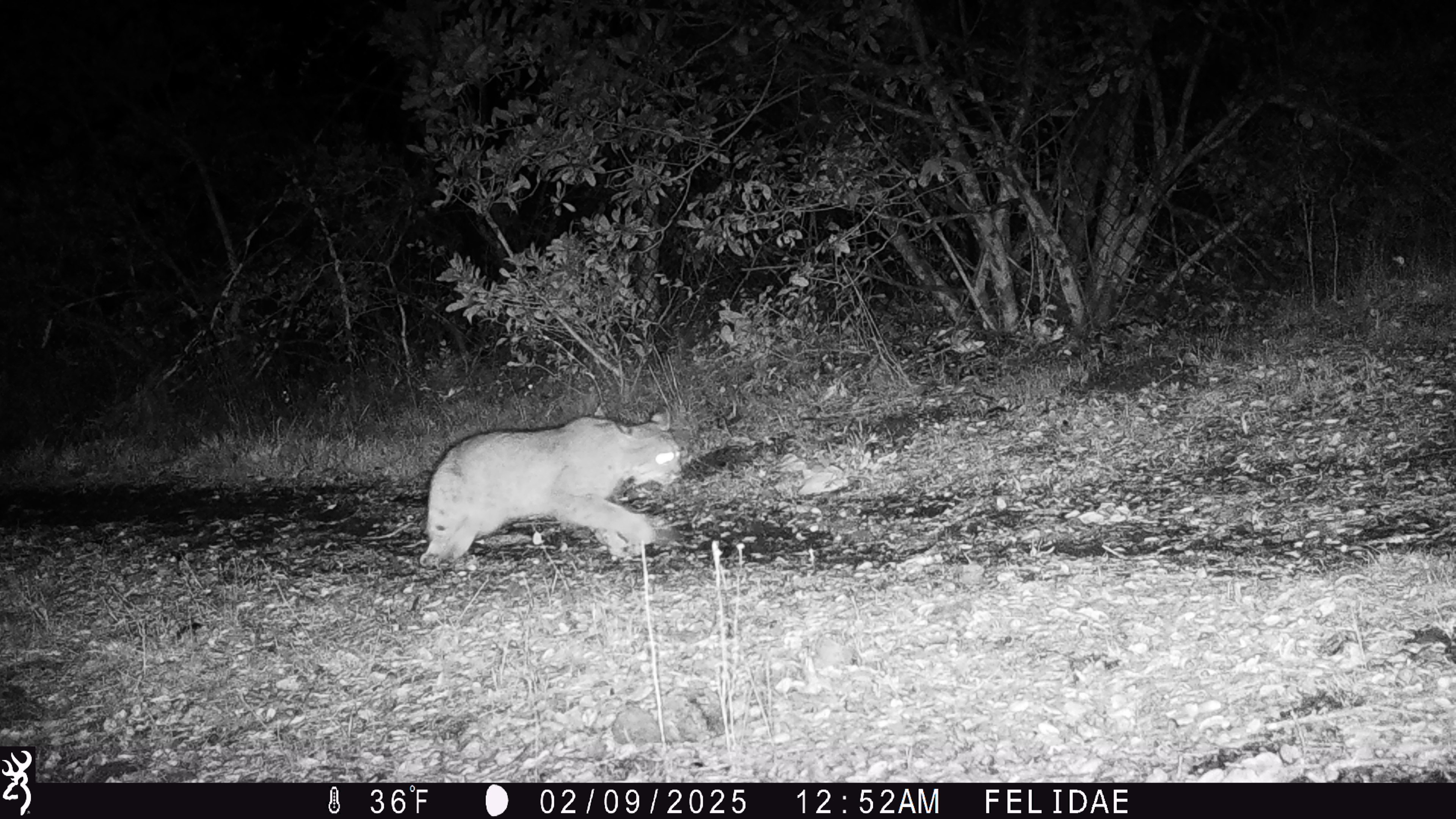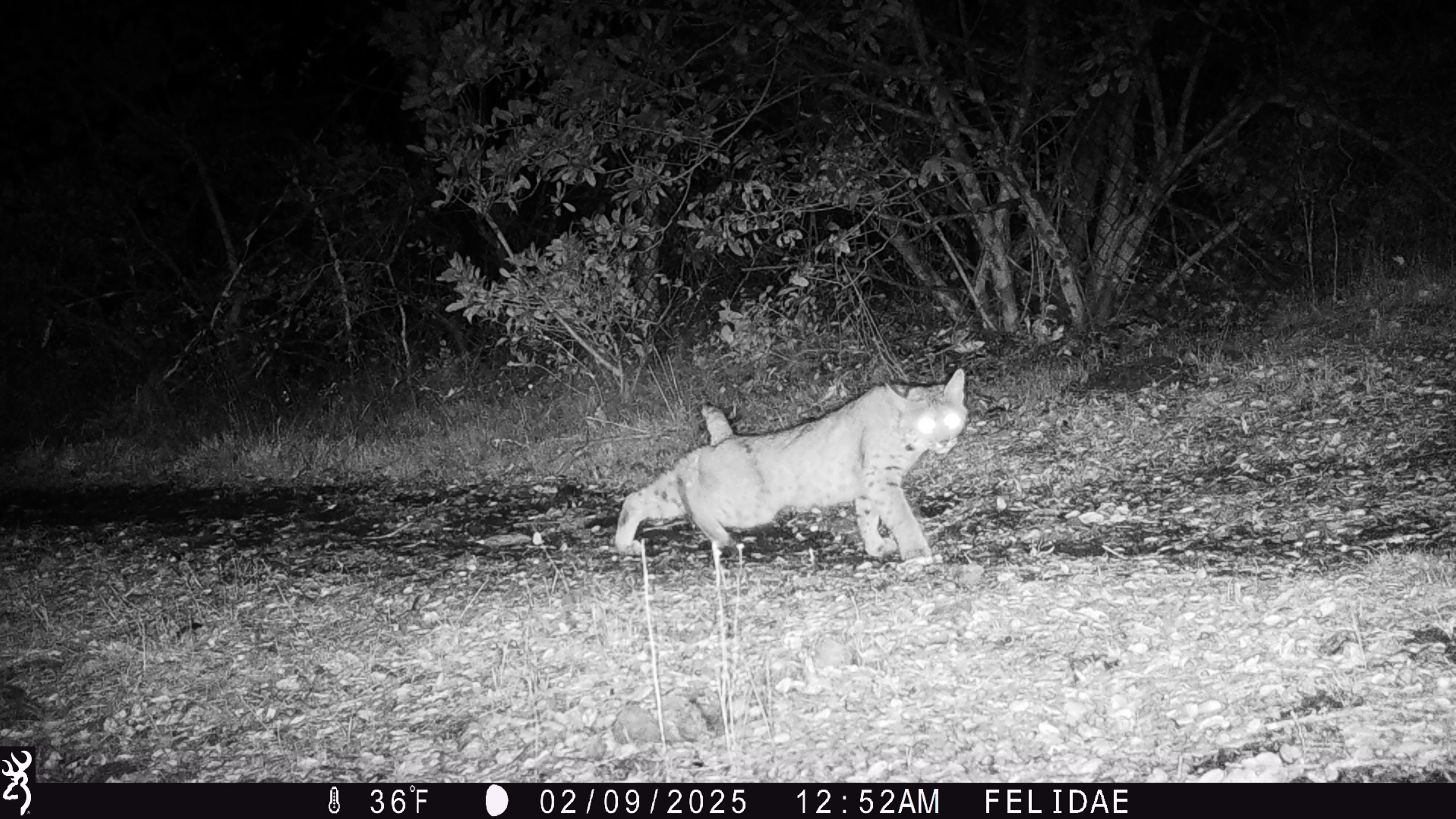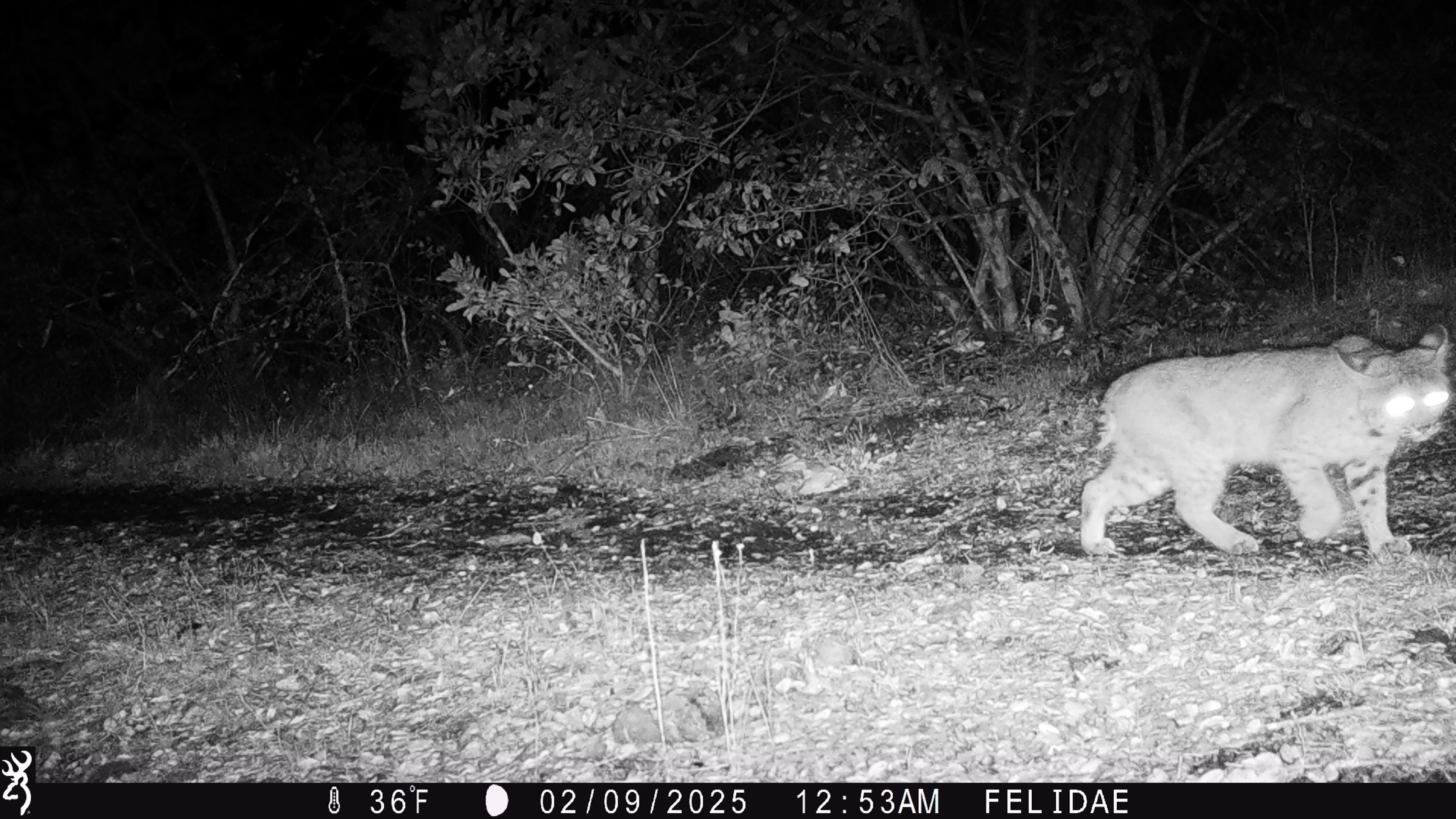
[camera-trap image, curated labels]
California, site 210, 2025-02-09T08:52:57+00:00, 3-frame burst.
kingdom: Animalia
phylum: Chordata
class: Mammalia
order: Carnivora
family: Felidae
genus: Lynx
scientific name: Lynx rufus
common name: bobcat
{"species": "bobcat (Lynx rufus)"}